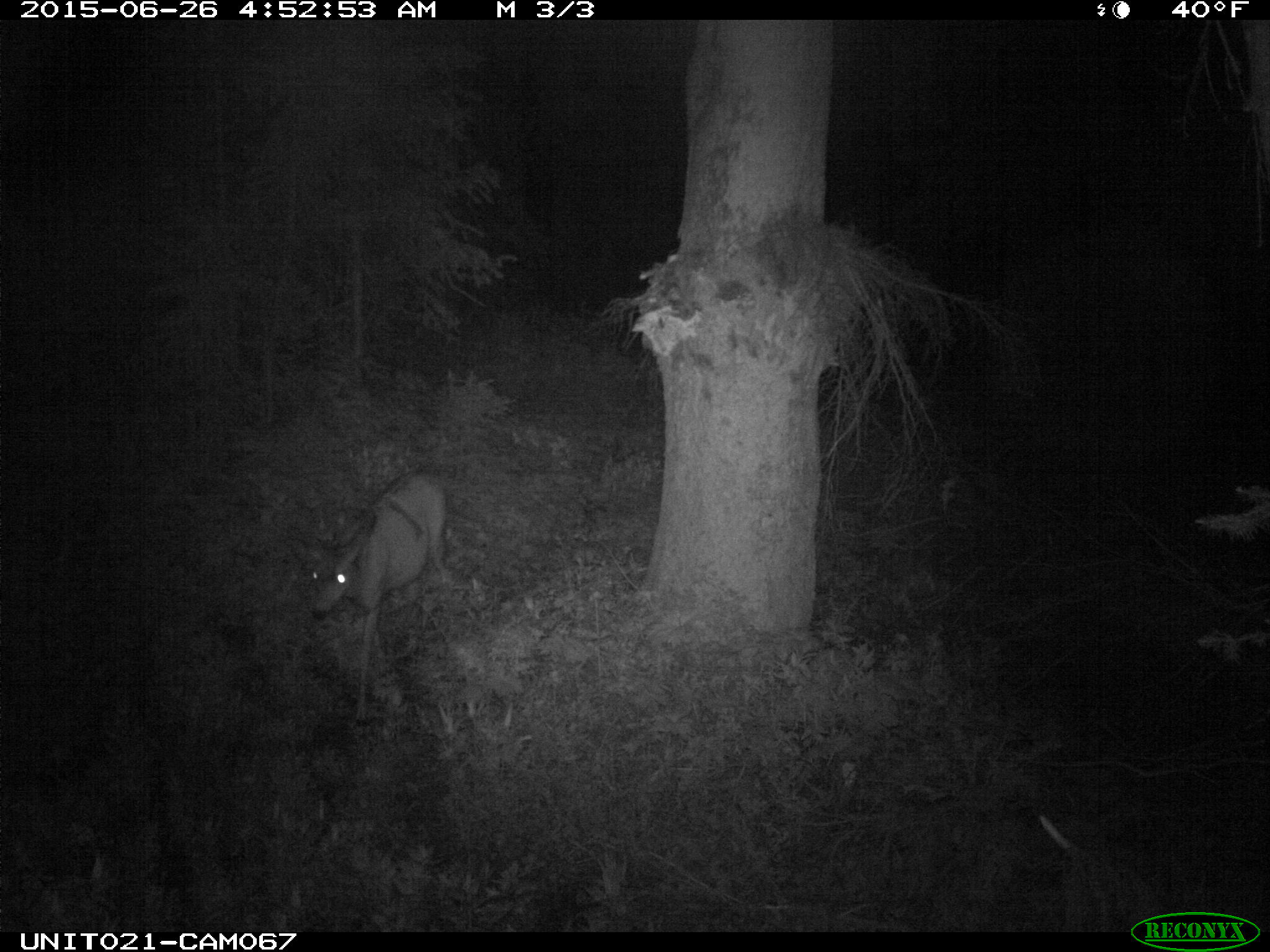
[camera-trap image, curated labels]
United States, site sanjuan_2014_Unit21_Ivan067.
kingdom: Animalia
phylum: Chordata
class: Mammalia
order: Artiodactyla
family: Cervidae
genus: Odocoileus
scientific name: Odocoileus hemionus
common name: mule deer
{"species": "Odocoileus hemionus (mule deer)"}